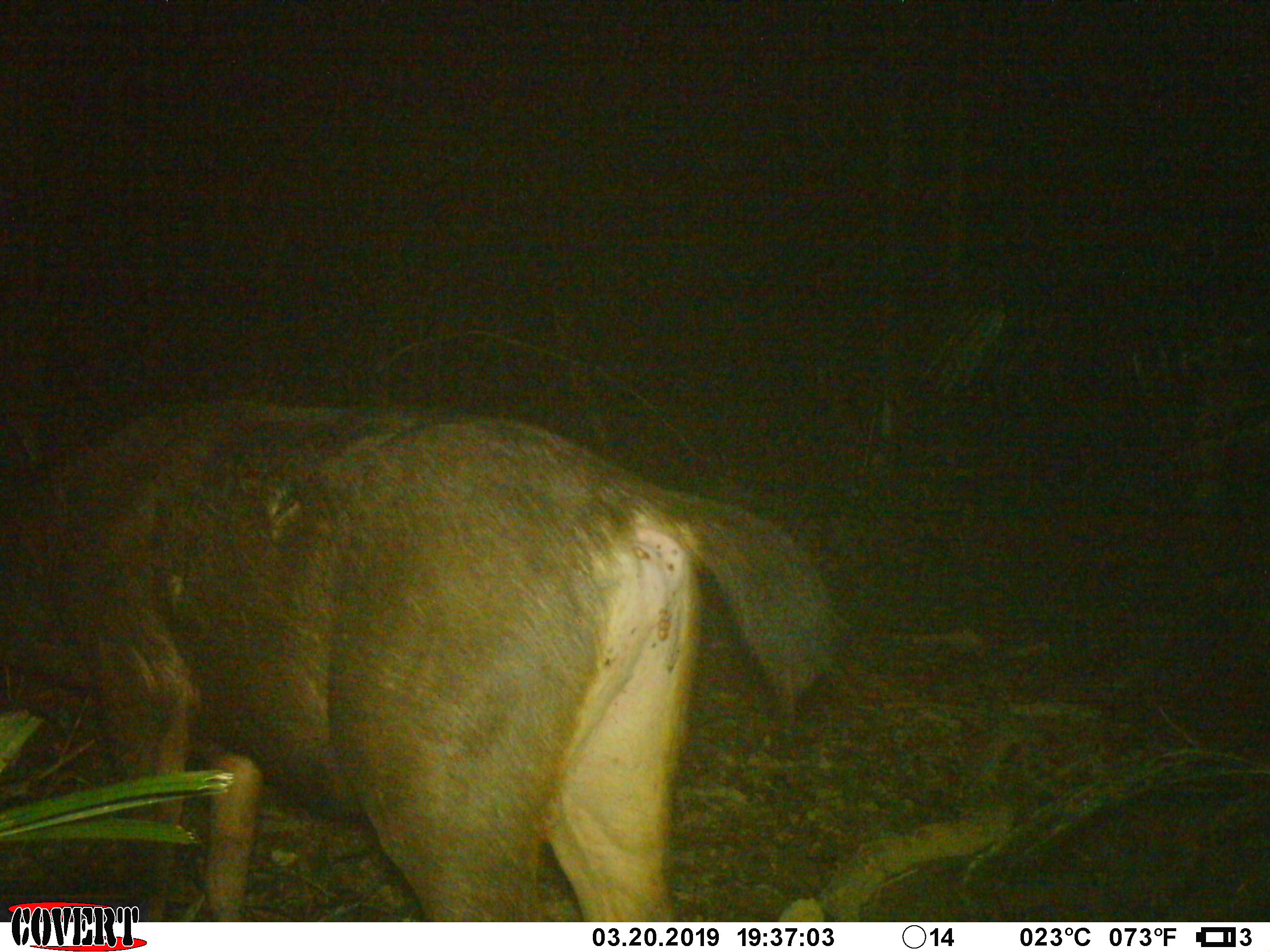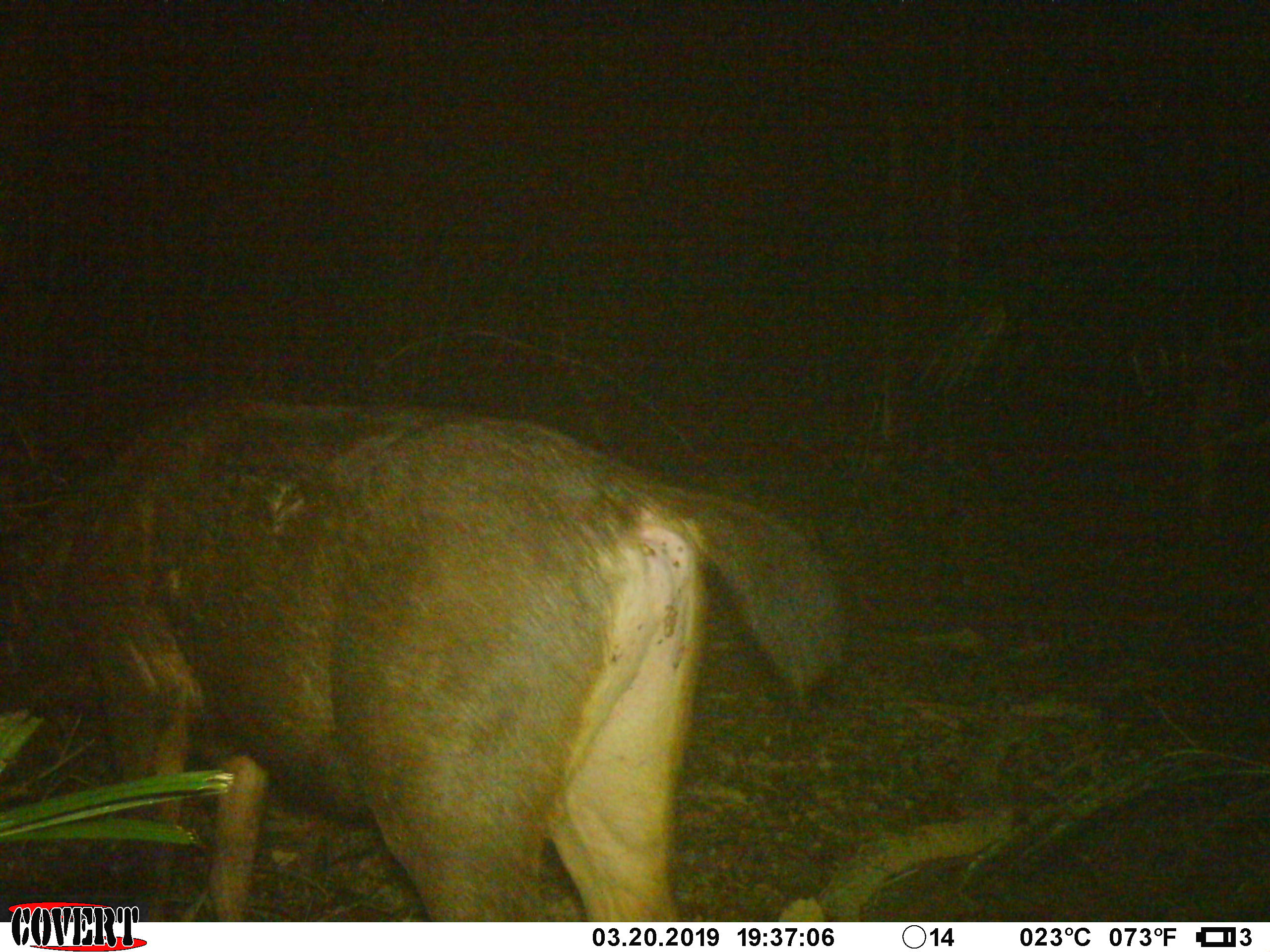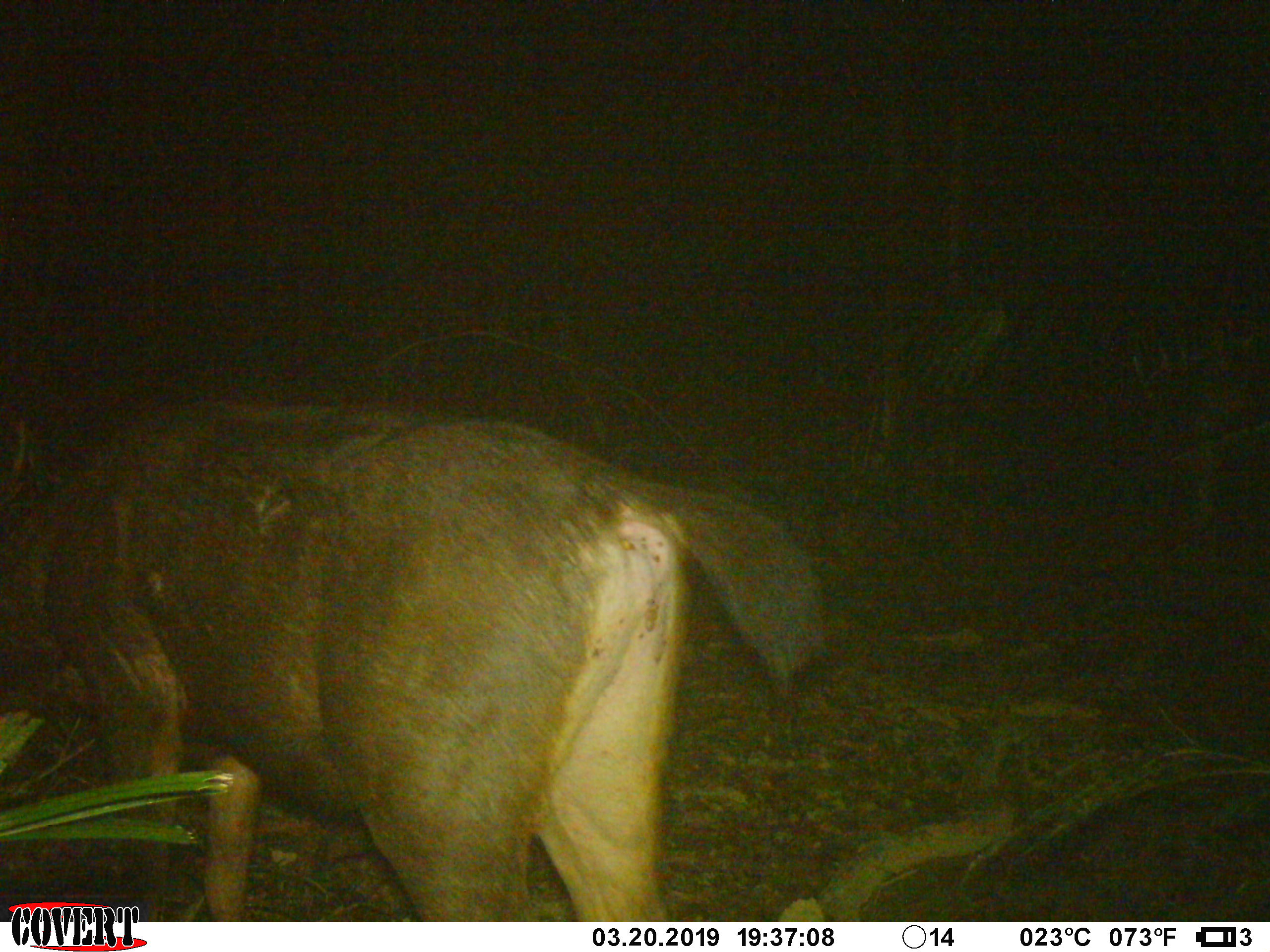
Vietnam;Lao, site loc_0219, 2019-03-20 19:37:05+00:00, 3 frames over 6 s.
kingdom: Animalia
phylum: Chordata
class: Mammalia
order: Artiodactyla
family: Cervidae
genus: Rusa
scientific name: Rusa unicolor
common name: sambar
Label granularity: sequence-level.